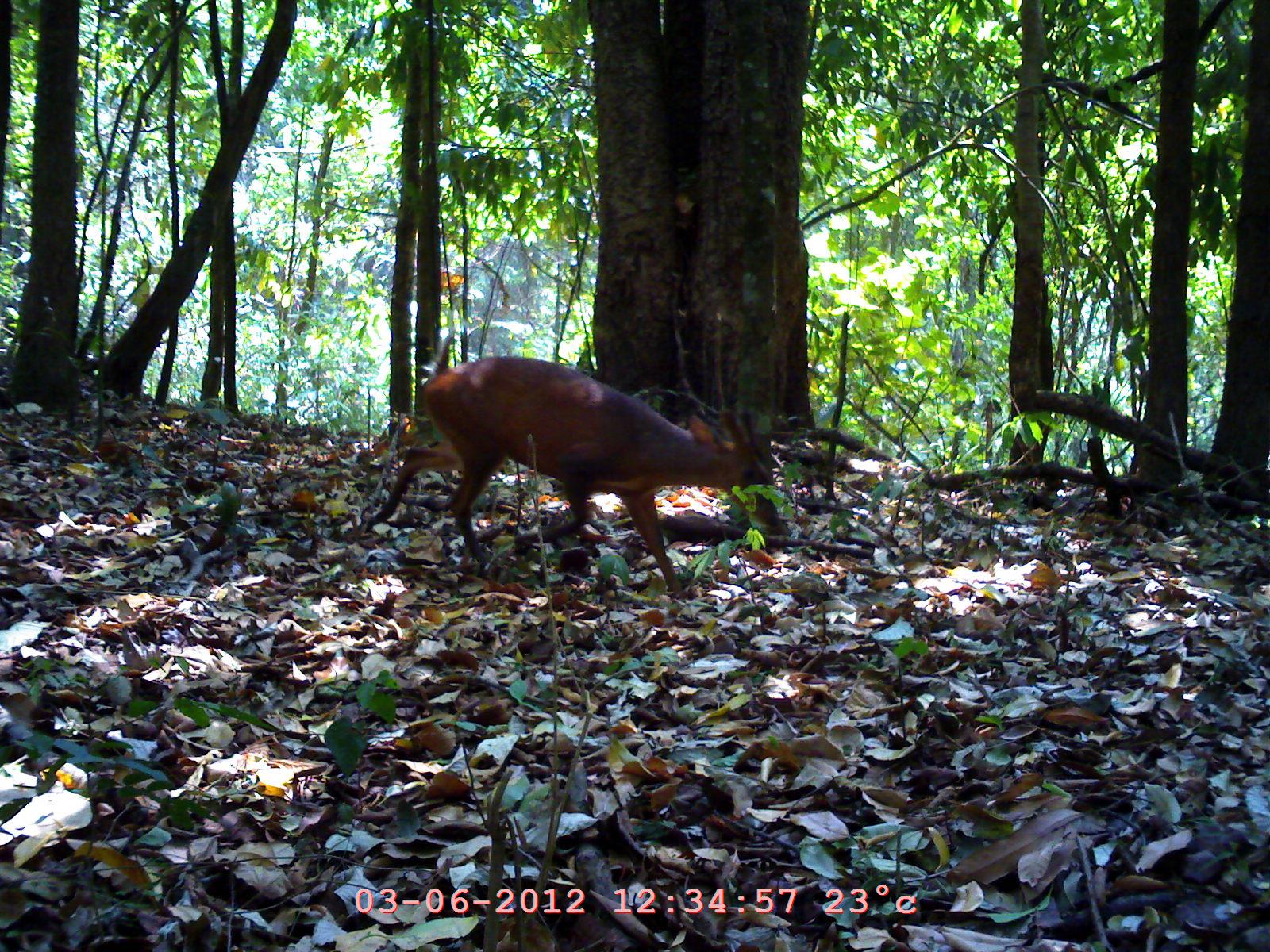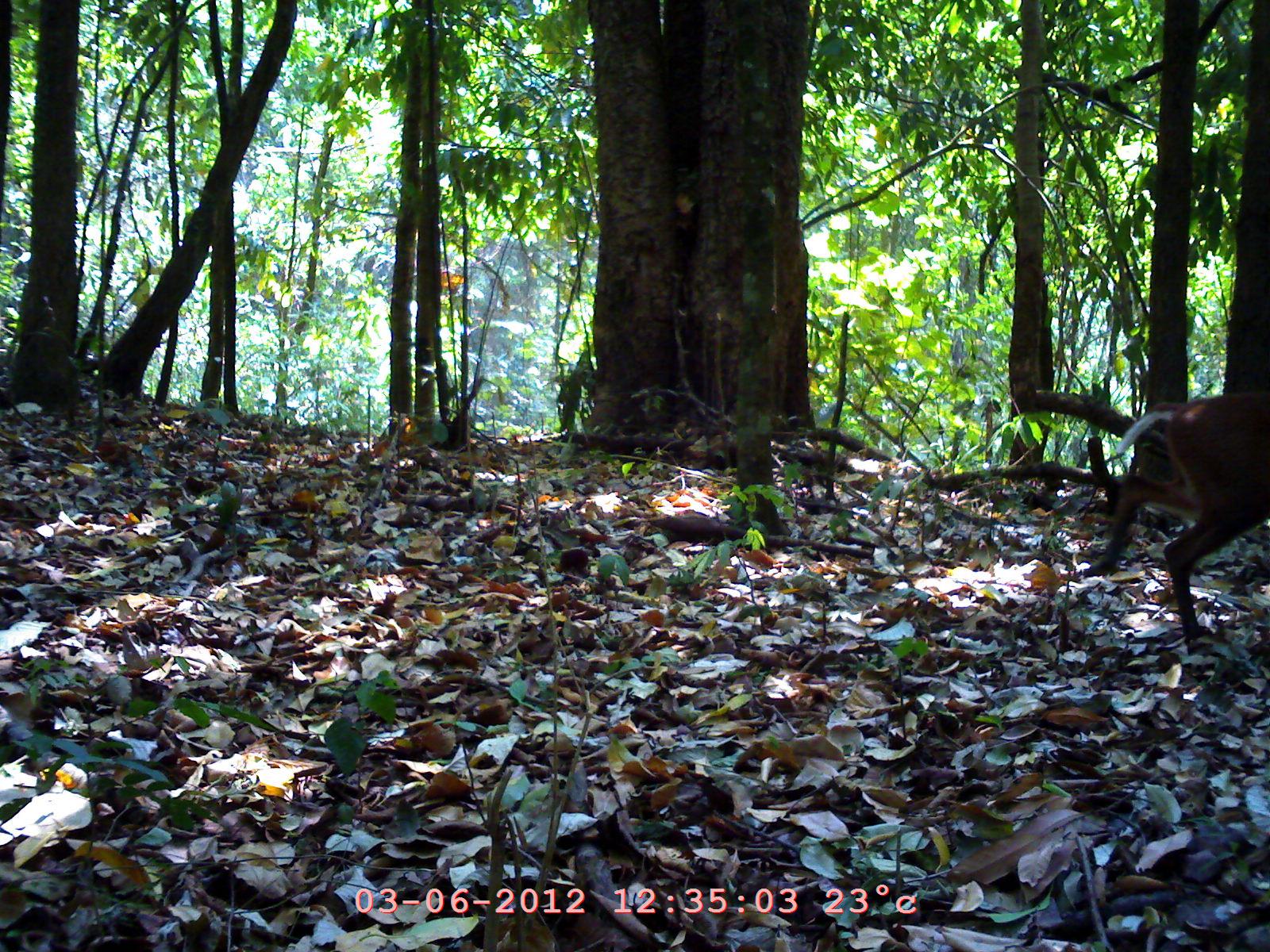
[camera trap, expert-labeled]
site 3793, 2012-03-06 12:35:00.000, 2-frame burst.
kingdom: Animalia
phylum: Chordata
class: Mammalia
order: Artiodactyla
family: Cervidae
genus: Muntiacus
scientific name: Muntiacus muntjak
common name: southern red muntjac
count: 1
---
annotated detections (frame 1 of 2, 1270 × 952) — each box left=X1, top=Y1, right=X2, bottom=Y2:
muntiacus muntjak: left=362, top=354, right=778, bottom=594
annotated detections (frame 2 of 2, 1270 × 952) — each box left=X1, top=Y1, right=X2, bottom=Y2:
muntiacus muntjak: left=1085, top=382, right=1269, bottom=633